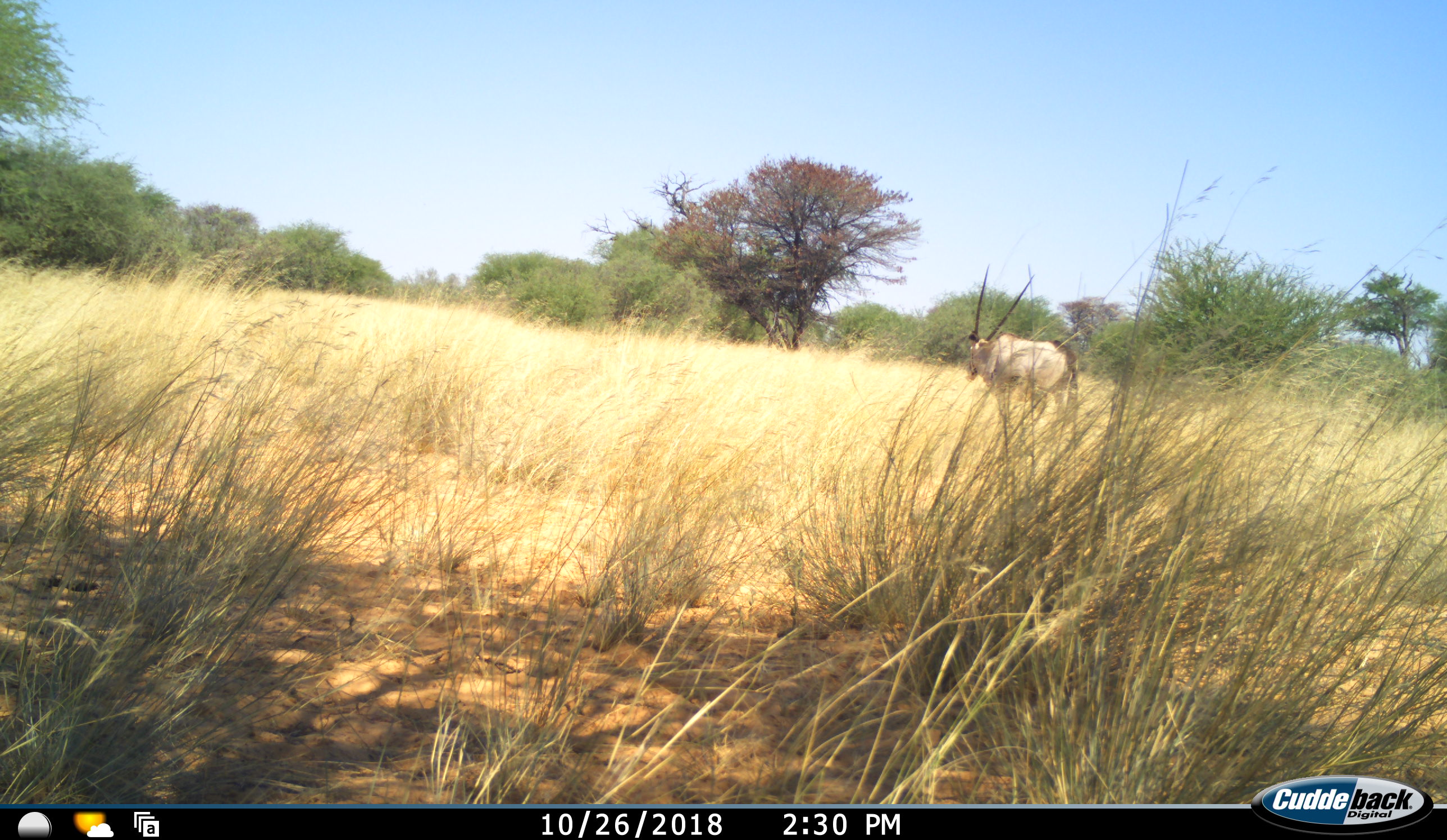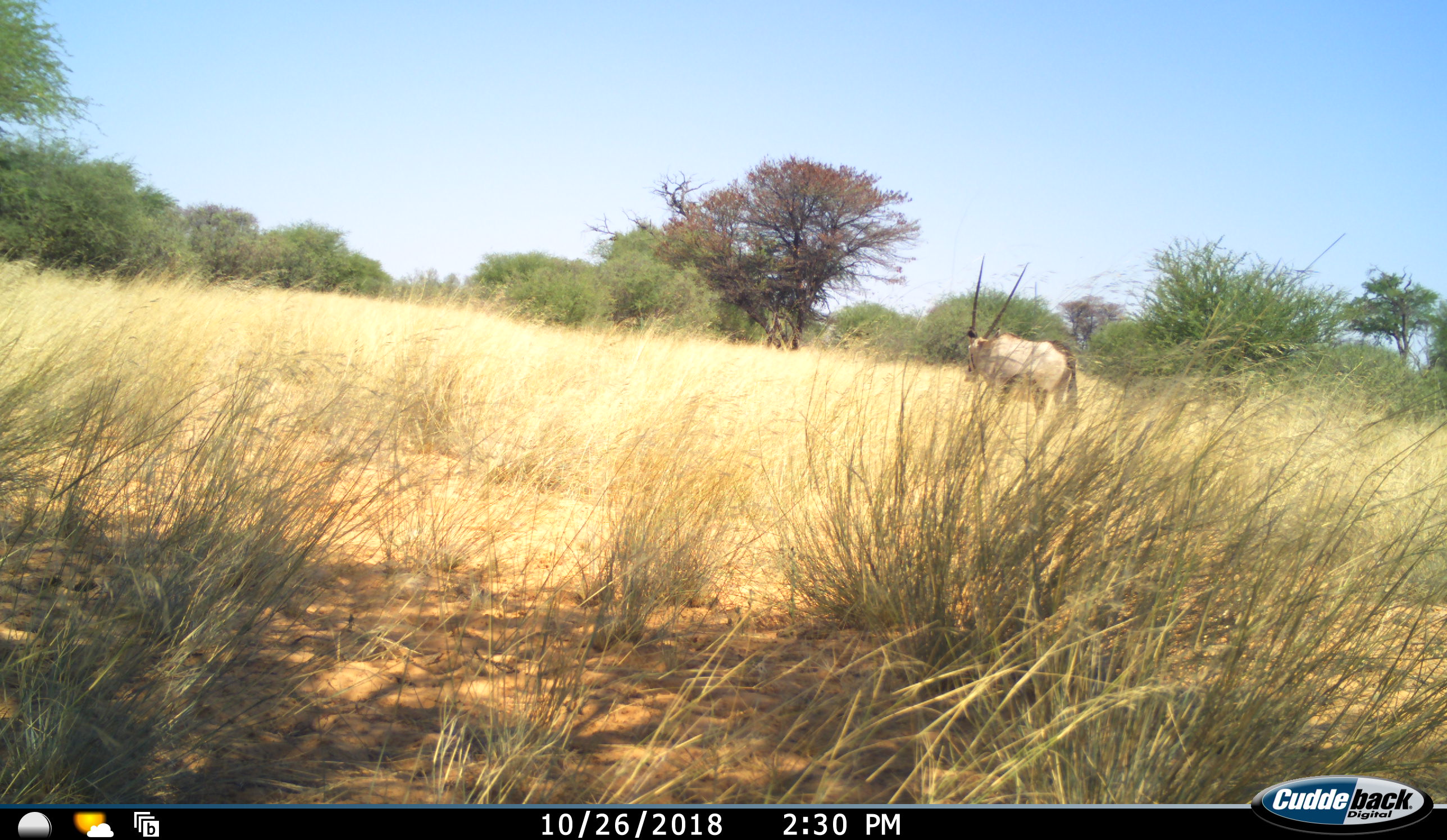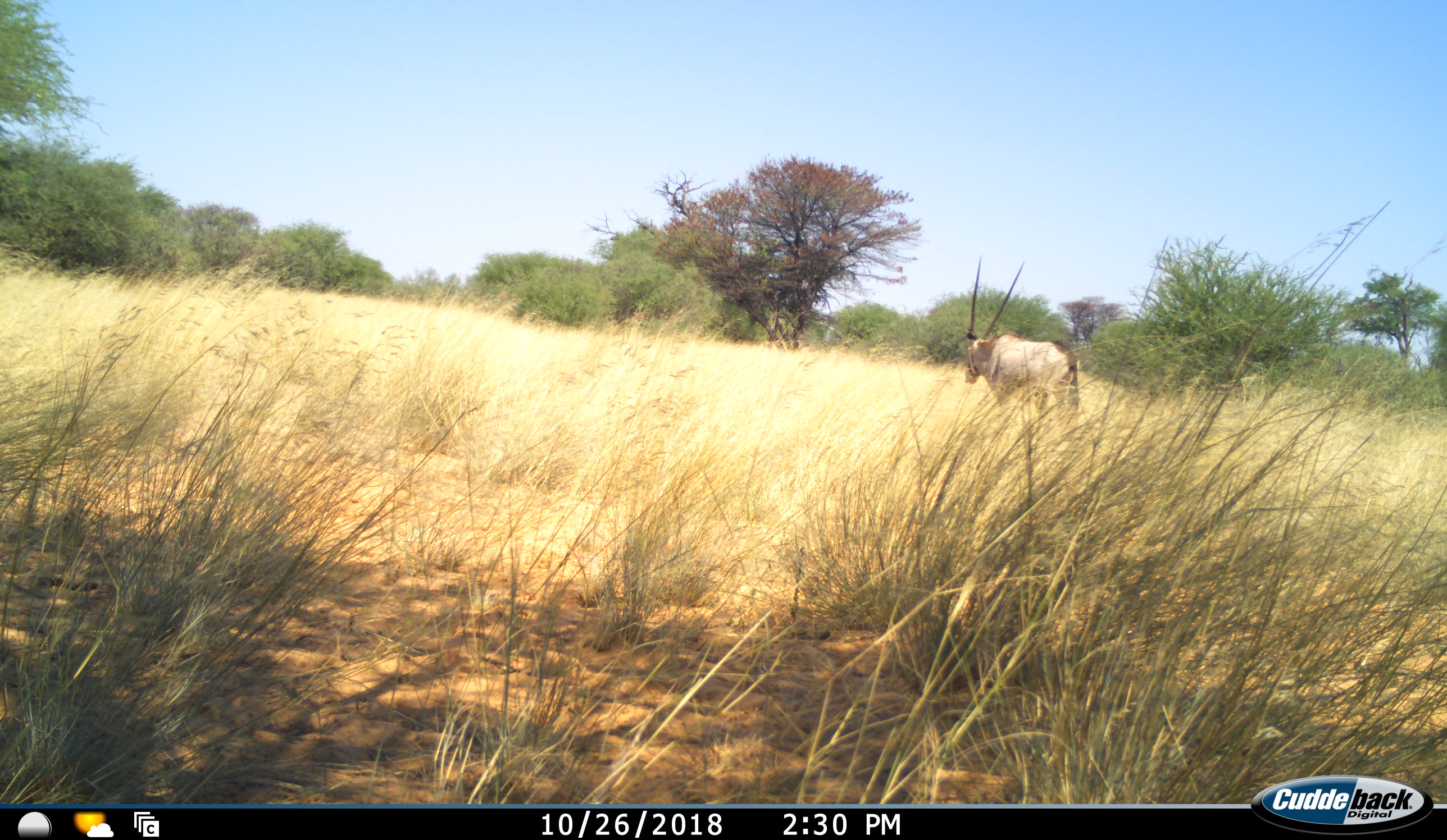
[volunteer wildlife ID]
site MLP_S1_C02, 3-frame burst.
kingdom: Animalia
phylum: Chordata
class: Mammalia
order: Artiodactyla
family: Bovidae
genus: Oryx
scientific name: Oryx gazella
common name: gemsbok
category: oryx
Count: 1.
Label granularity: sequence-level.